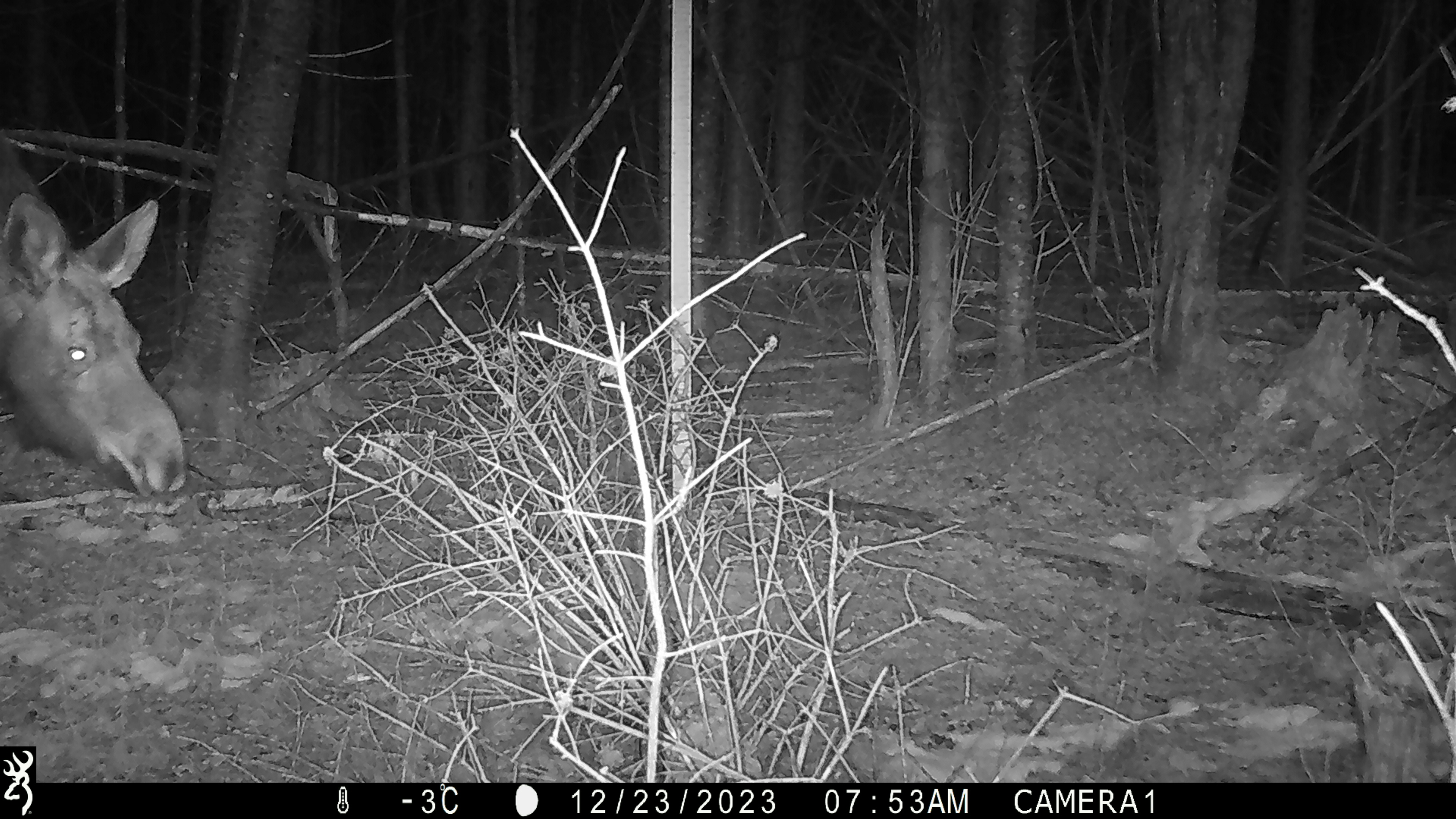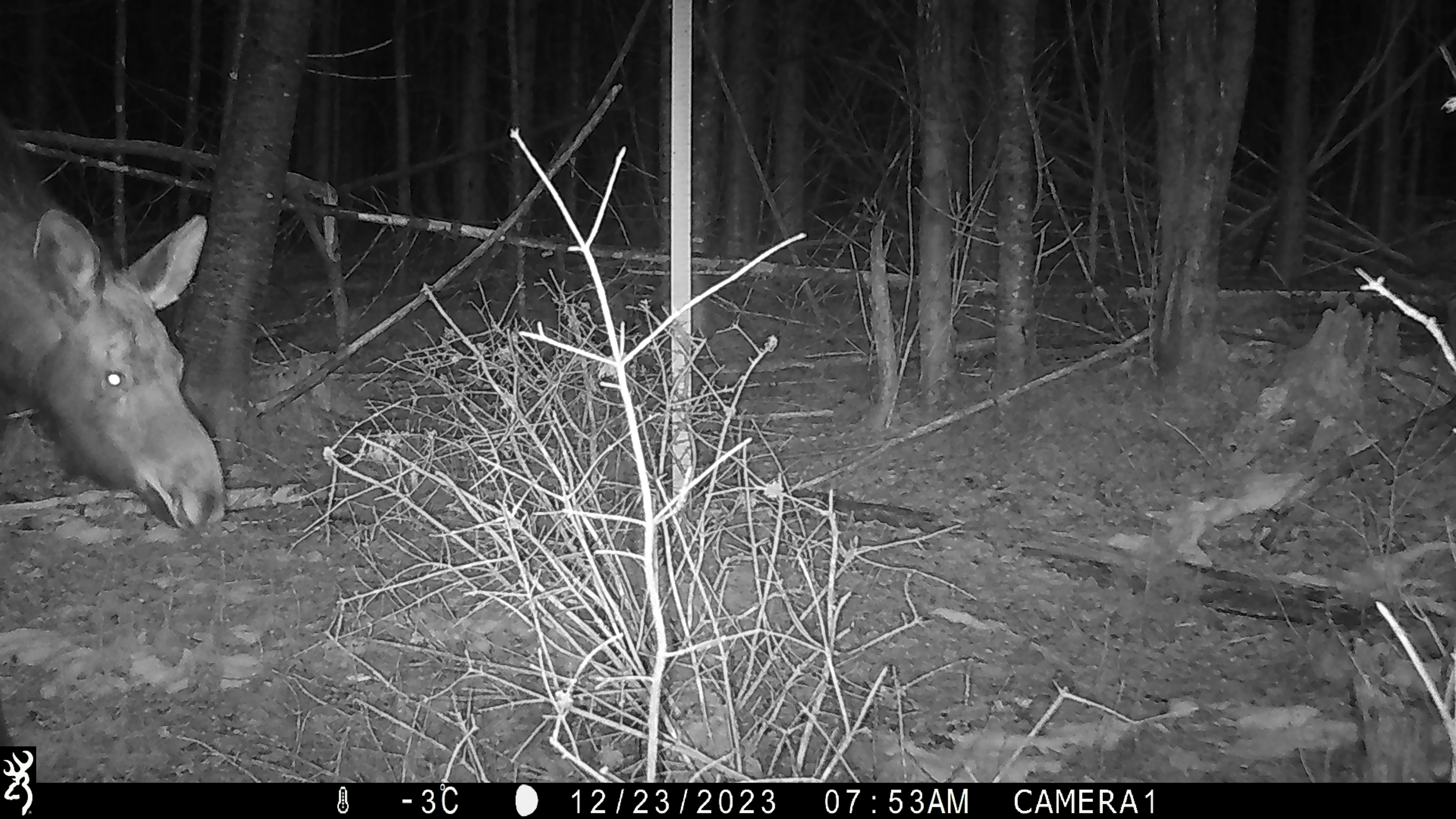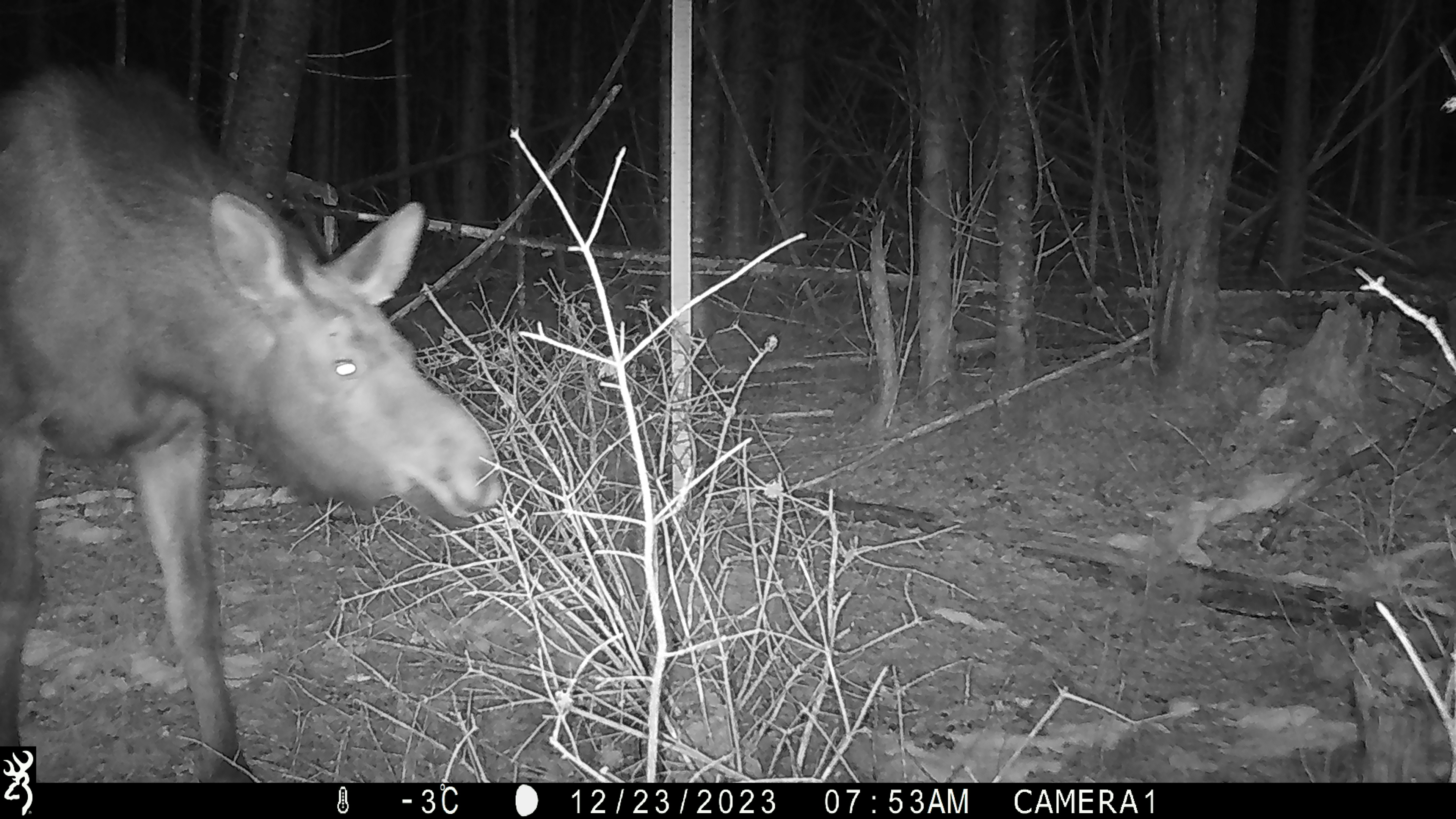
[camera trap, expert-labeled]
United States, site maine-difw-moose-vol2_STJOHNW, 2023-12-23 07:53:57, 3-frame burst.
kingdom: Animalia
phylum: Chordata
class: Mammalia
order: Artiodactyla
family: Cervidae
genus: Alces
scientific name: Alces alces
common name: moose